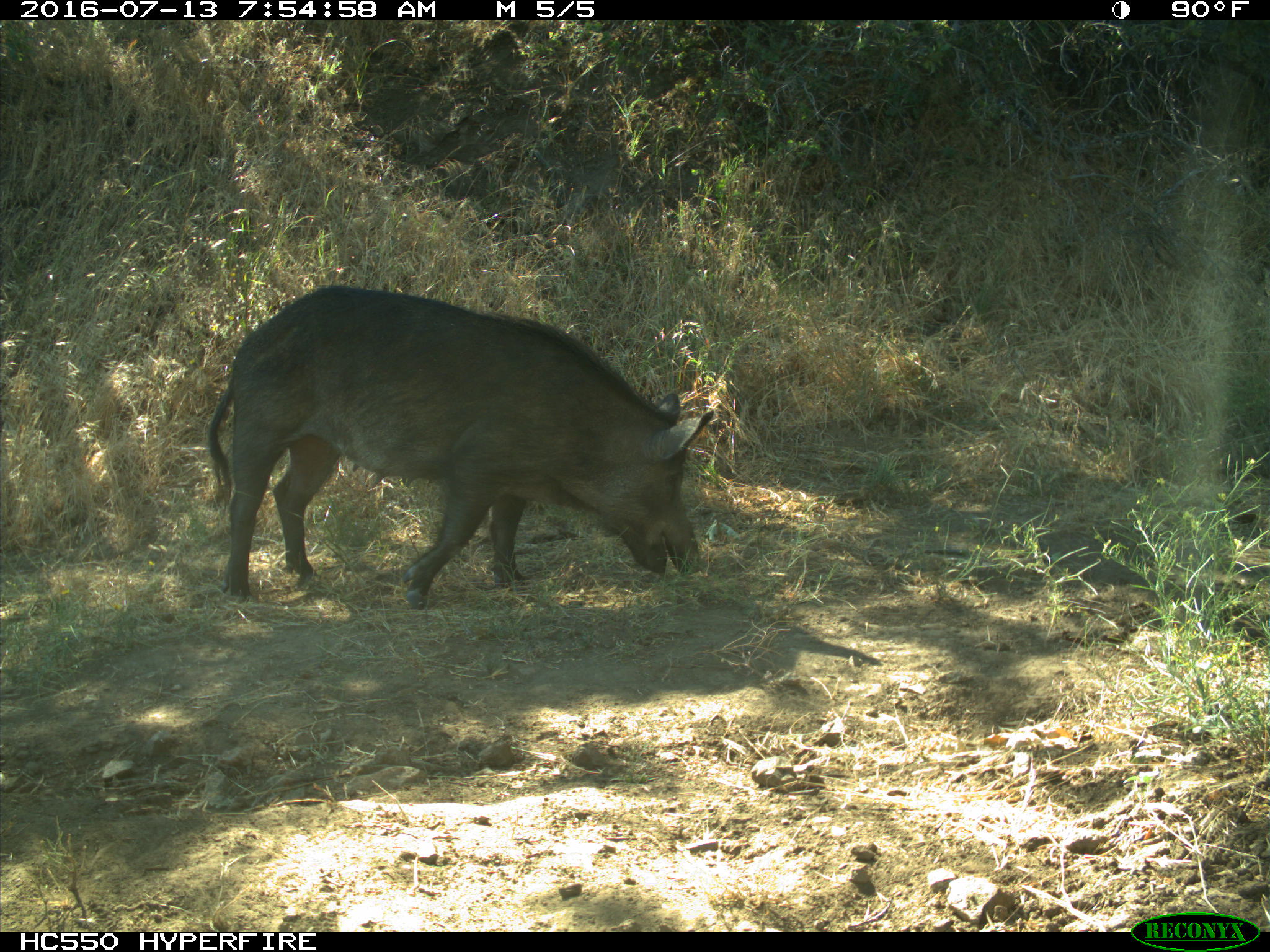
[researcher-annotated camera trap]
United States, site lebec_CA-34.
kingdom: Animalia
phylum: Chordata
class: Mammalia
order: Artiodactyla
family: Suidae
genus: Sus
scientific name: Sus scrofa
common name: wild boar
Sus scrofa (wild boar).